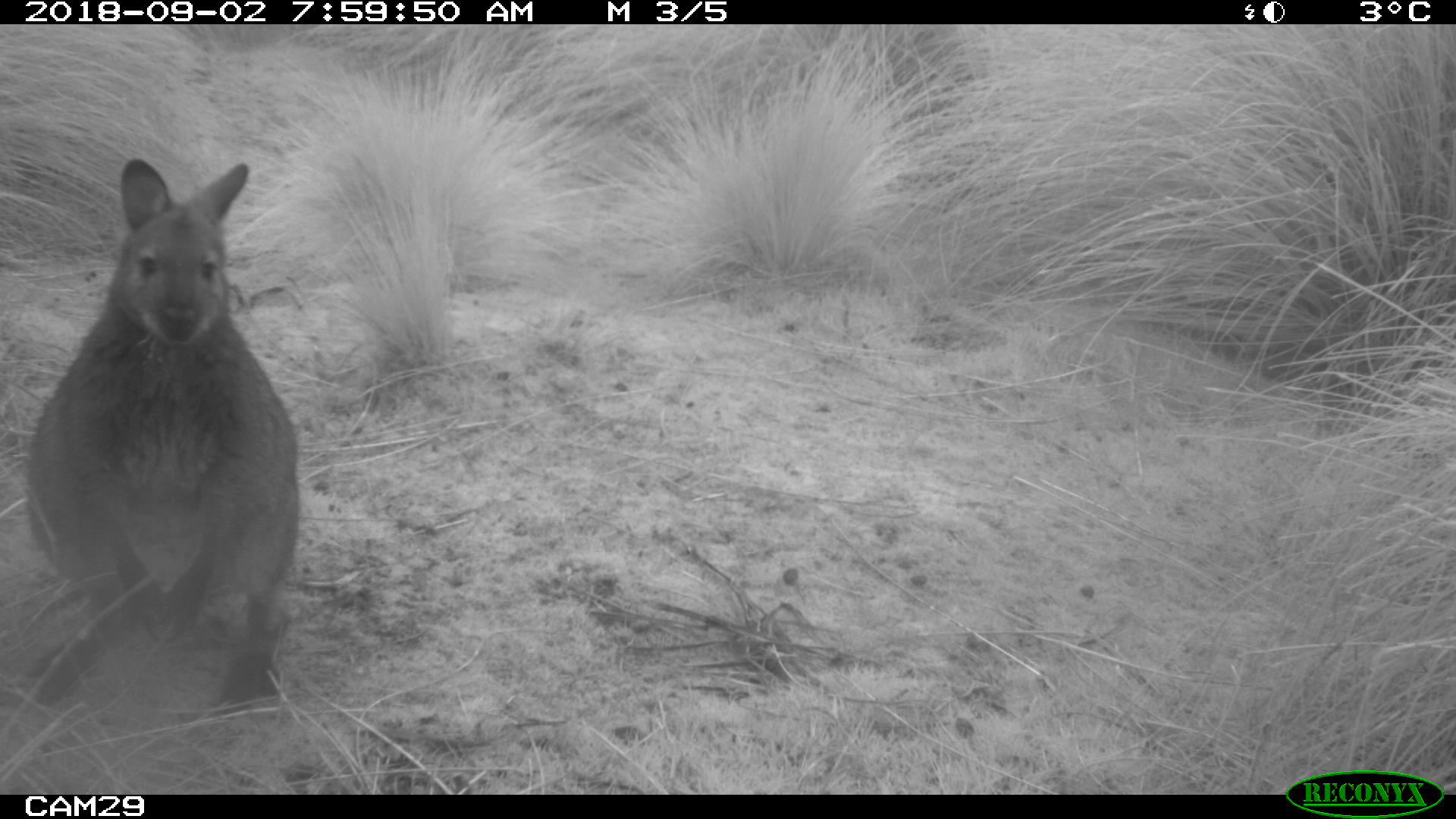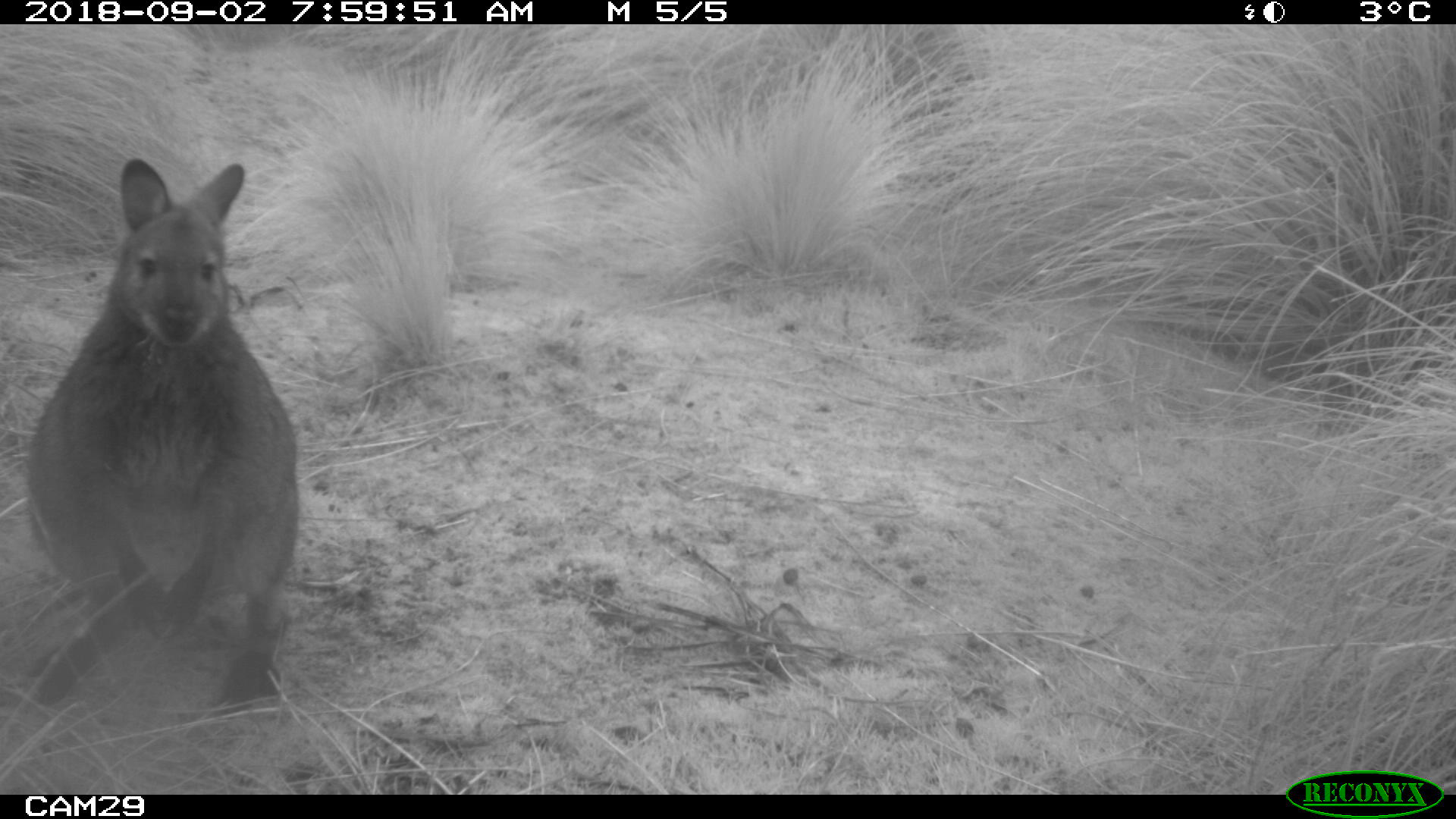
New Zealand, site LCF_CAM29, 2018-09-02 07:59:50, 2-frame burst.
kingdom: Animalia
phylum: Chordata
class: Mammalia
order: Diprotodontia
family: Macropodidae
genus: Notamacropus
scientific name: Notamacropus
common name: wallaby